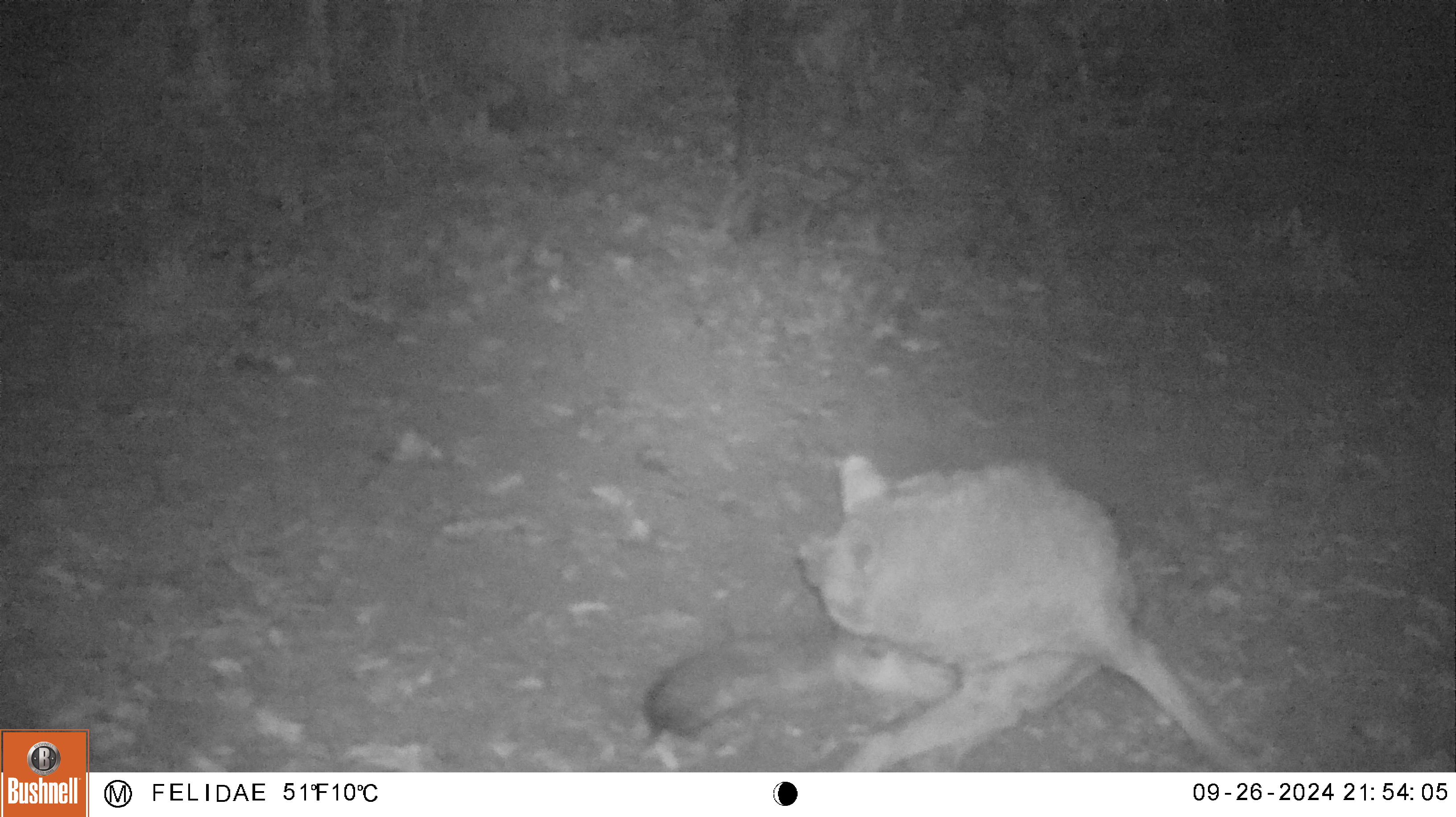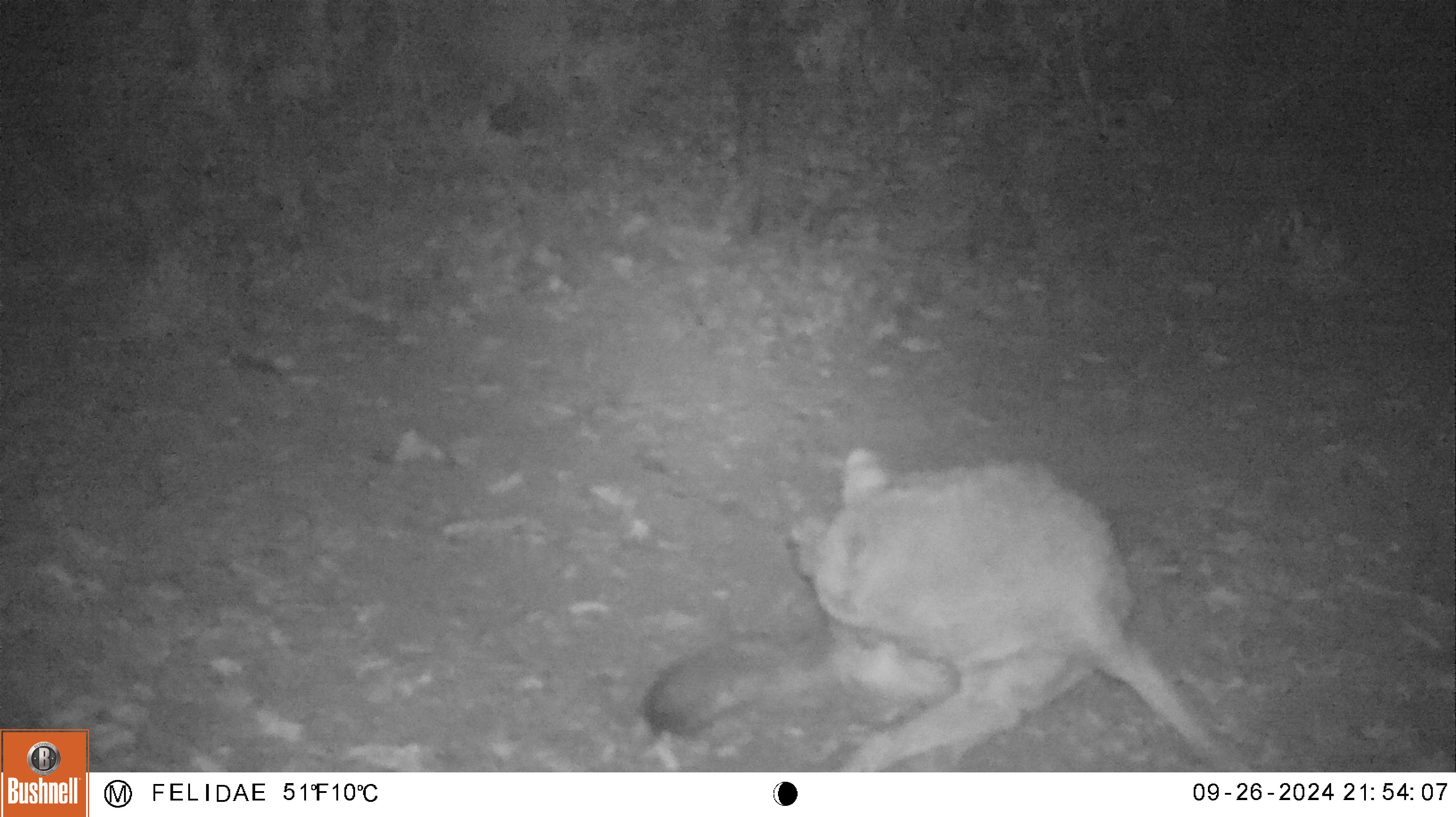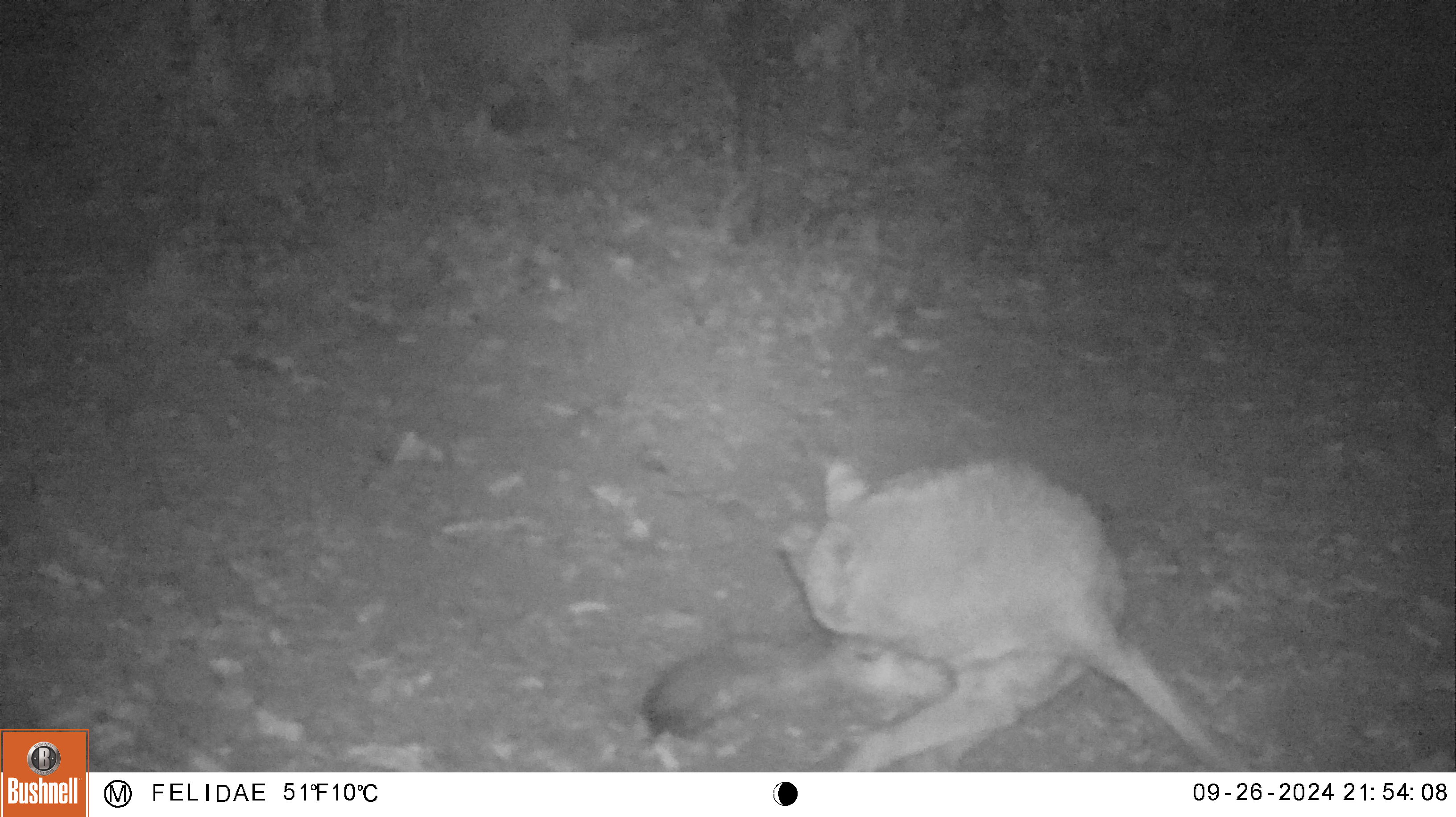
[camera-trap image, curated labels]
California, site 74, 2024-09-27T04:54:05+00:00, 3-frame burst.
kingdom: Animalia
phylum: Chordata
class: Mammalia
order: Carnivora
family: Canidae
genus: Canis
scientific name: Canis latrans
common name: coyote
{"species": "coyote (Canis latrans)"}